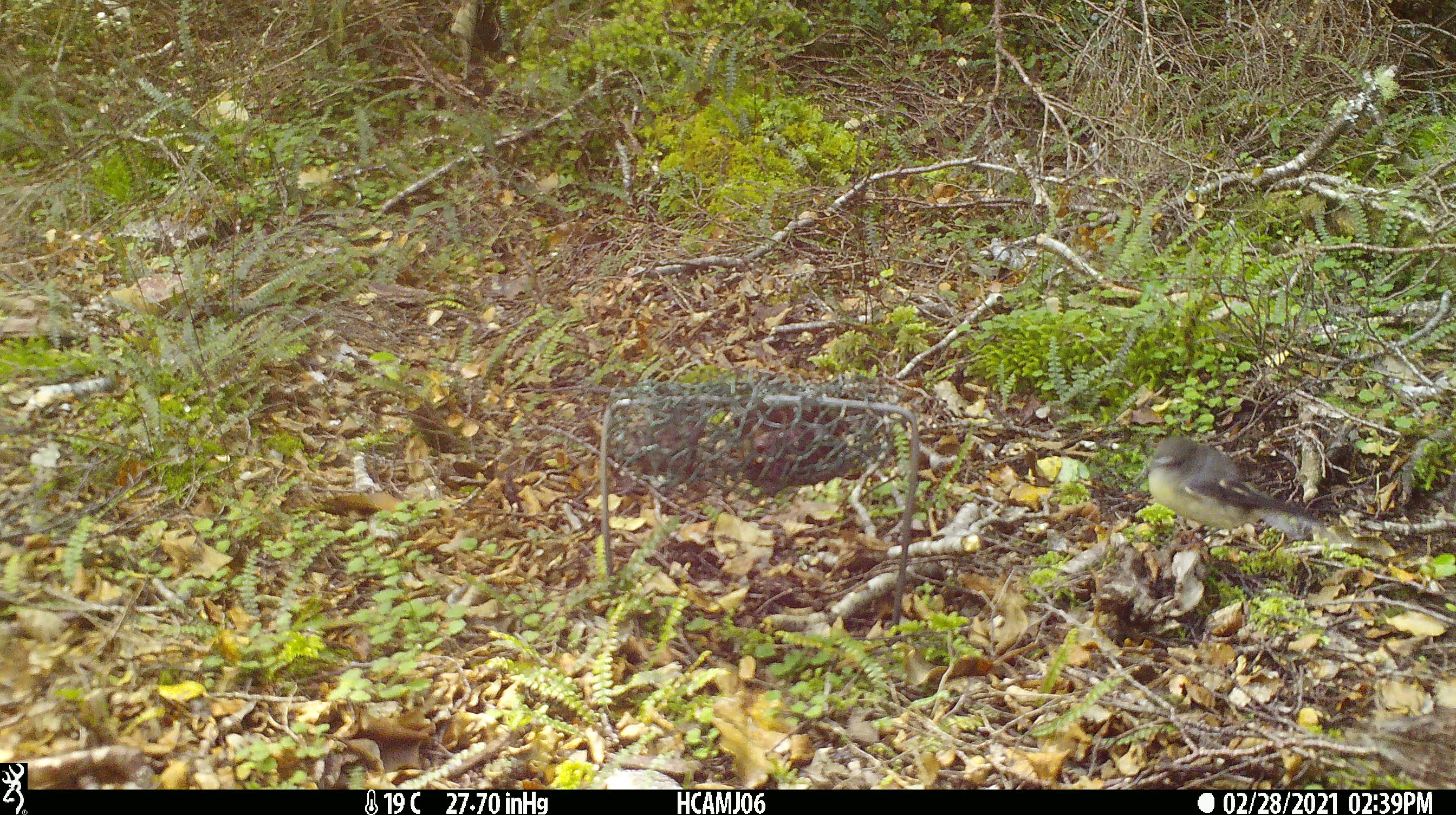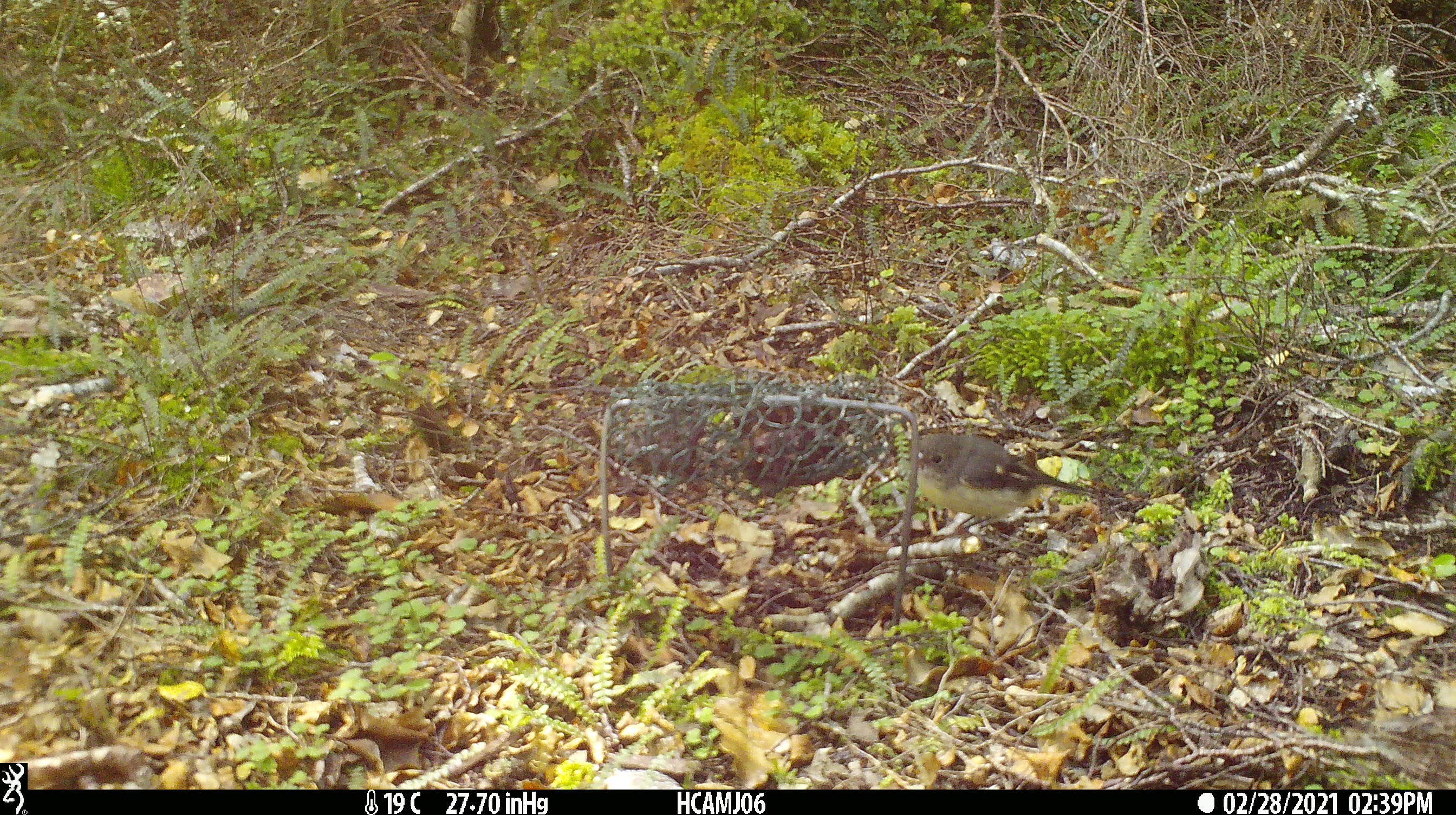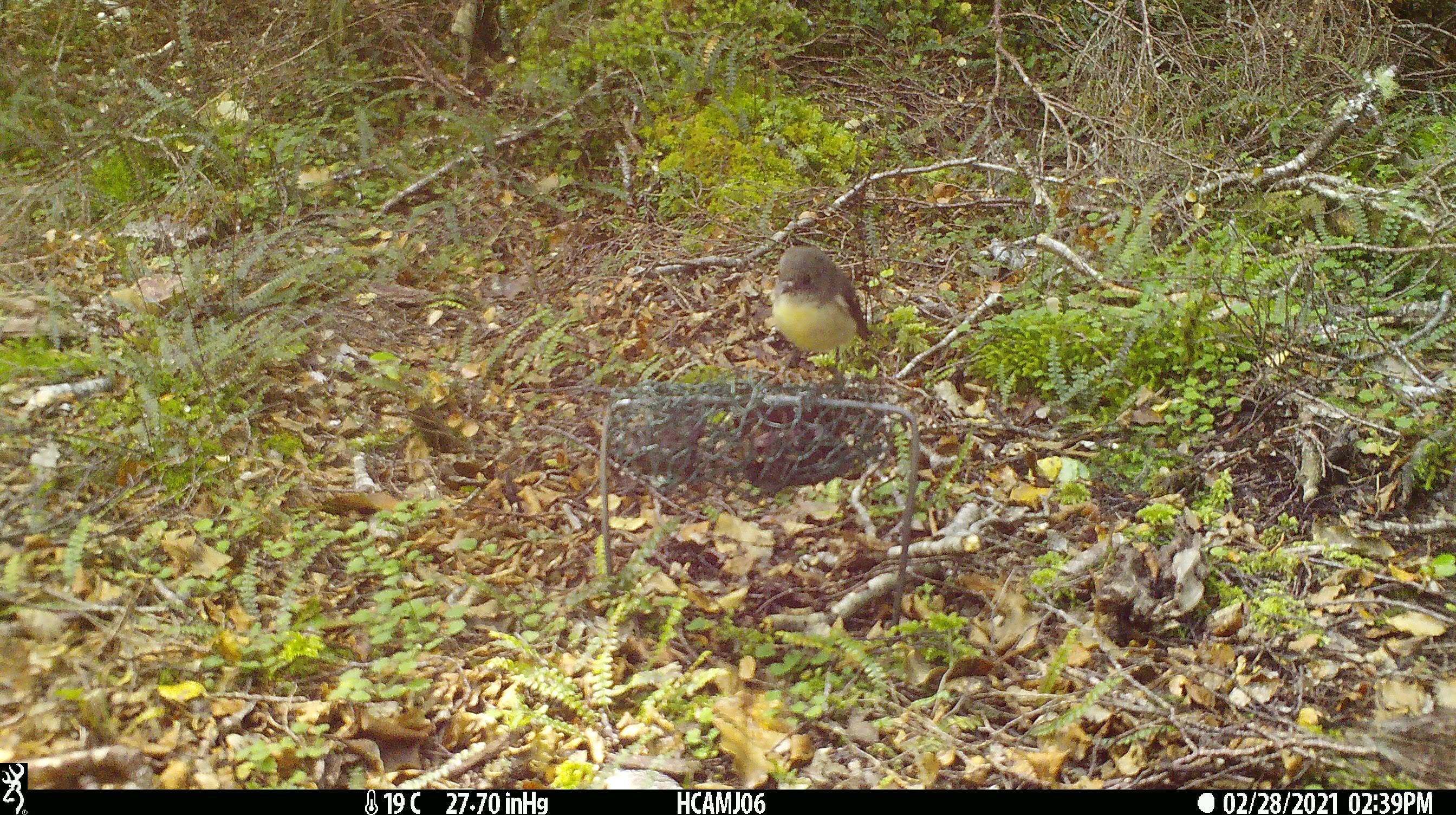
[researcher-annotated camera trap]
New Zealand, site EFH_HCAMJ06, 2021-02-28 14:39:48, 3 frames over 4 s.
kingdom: Animalia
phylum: Chordata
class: Aves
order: Passeriformes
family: Petroicidae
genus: Petroica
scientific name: Petroica macrocephala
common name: tomtit